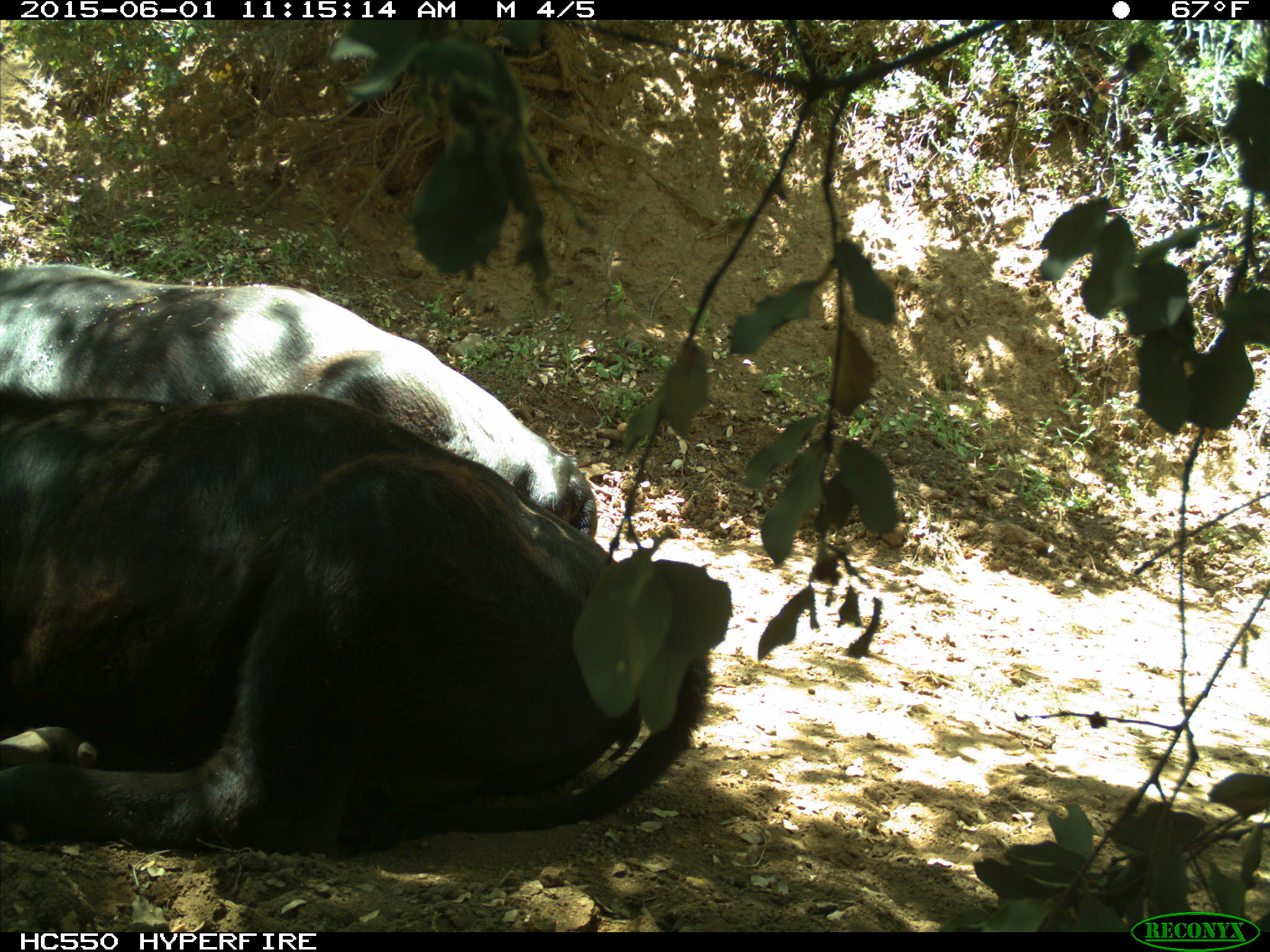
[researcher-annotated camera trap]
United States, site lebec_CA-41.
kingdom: Animalia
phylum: Chordata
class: Mammalia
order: Artiodactyla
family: Bovidae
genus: Bos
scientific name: Bos taurus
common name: domestic cow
Bos taurus (domestic cow).